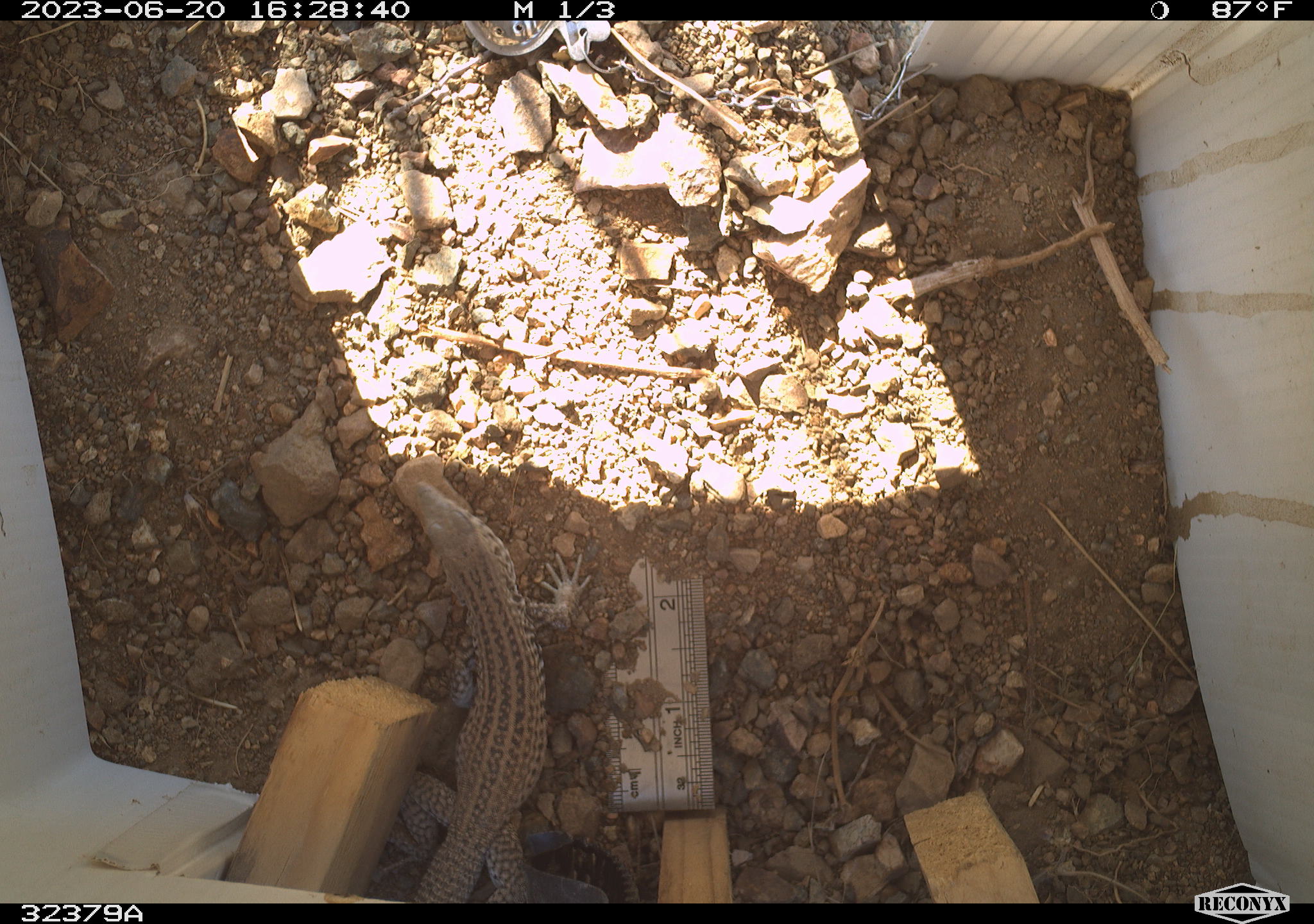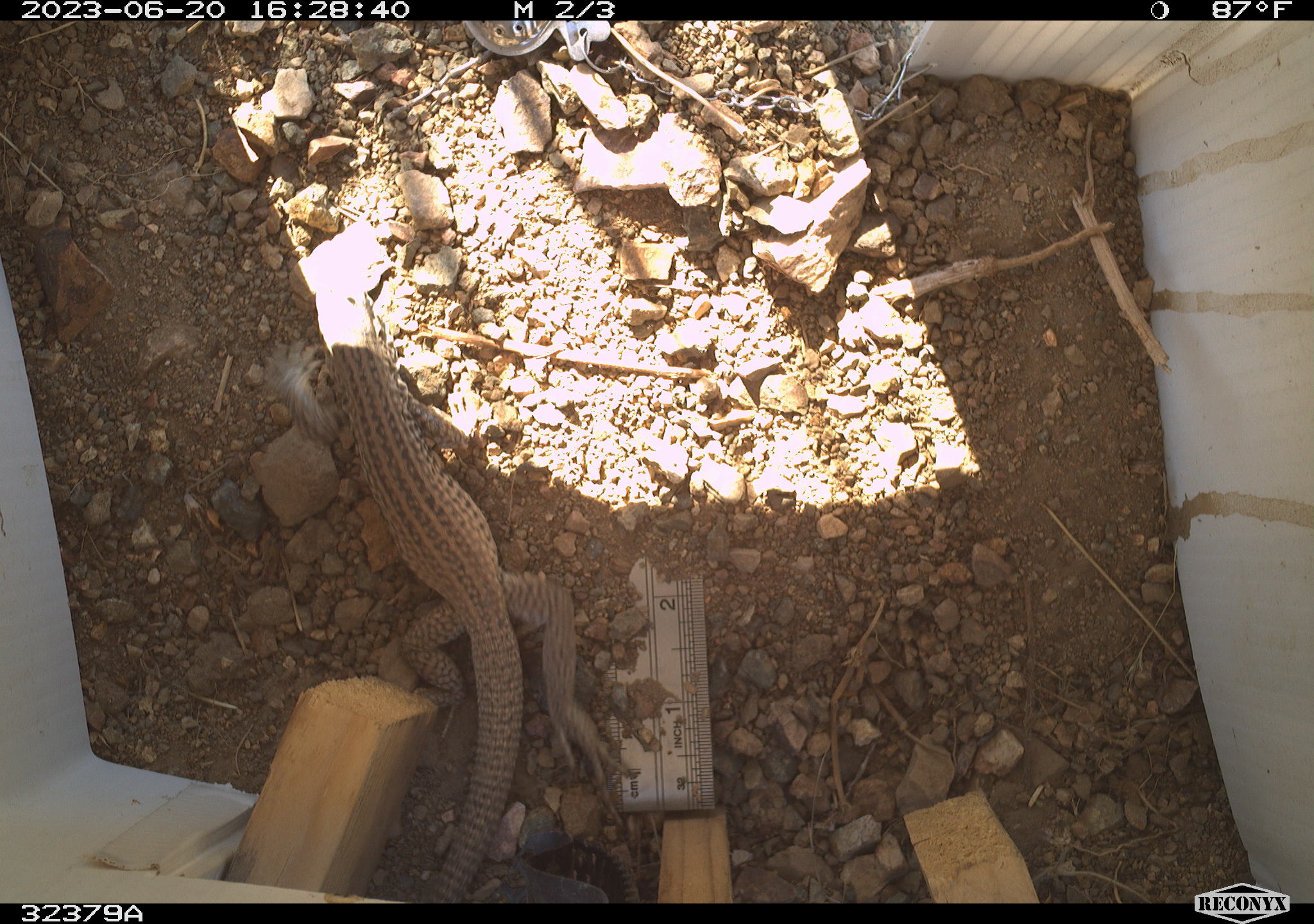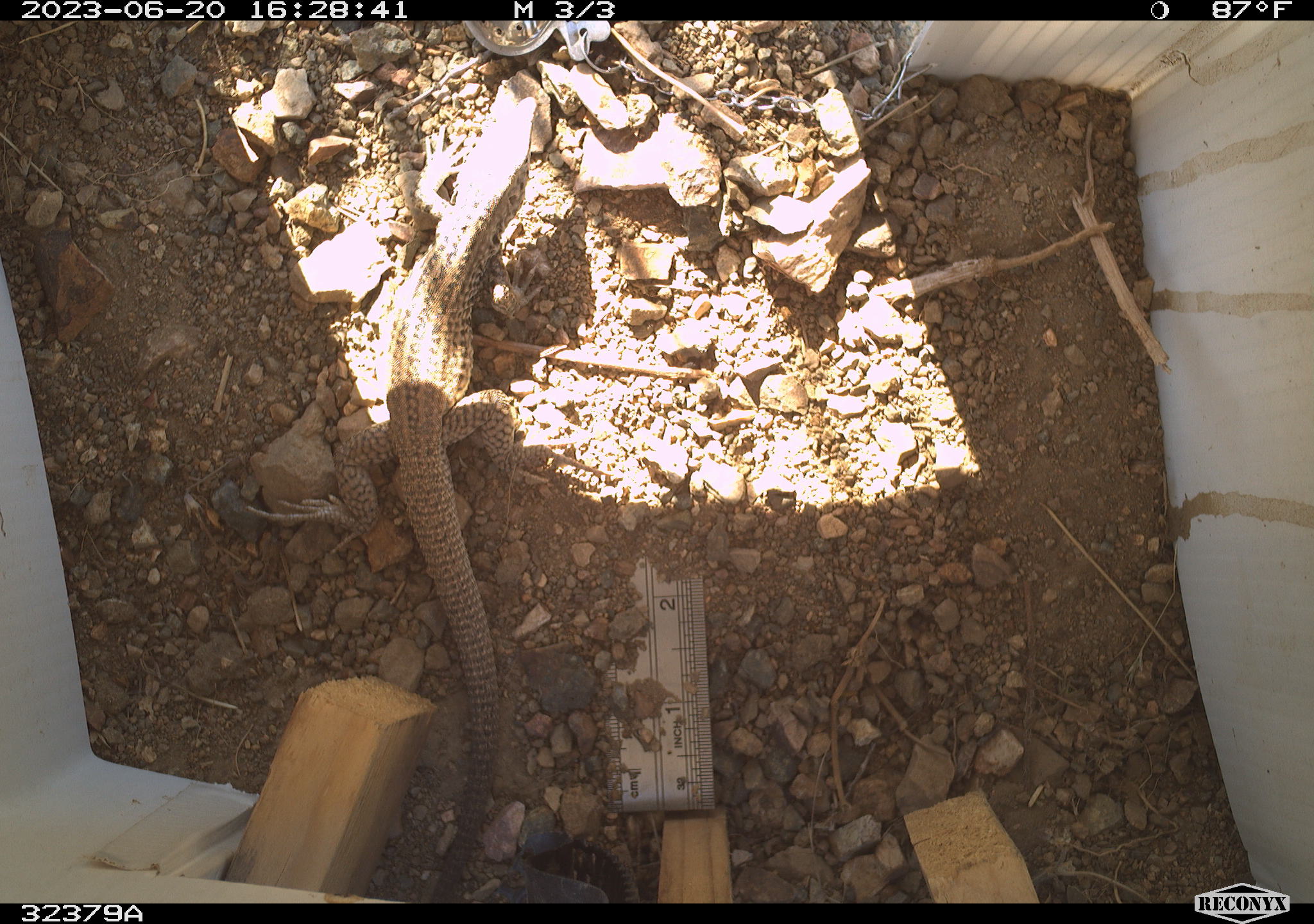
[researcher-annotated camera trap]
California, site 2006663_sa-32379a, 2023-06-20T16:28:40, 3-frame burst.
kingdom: Animalia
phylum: Chordata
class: Reptilia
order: Squamata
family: Teiidae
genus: Aspidoscelis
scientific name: Aspidoscelis tigris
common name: western whiptail